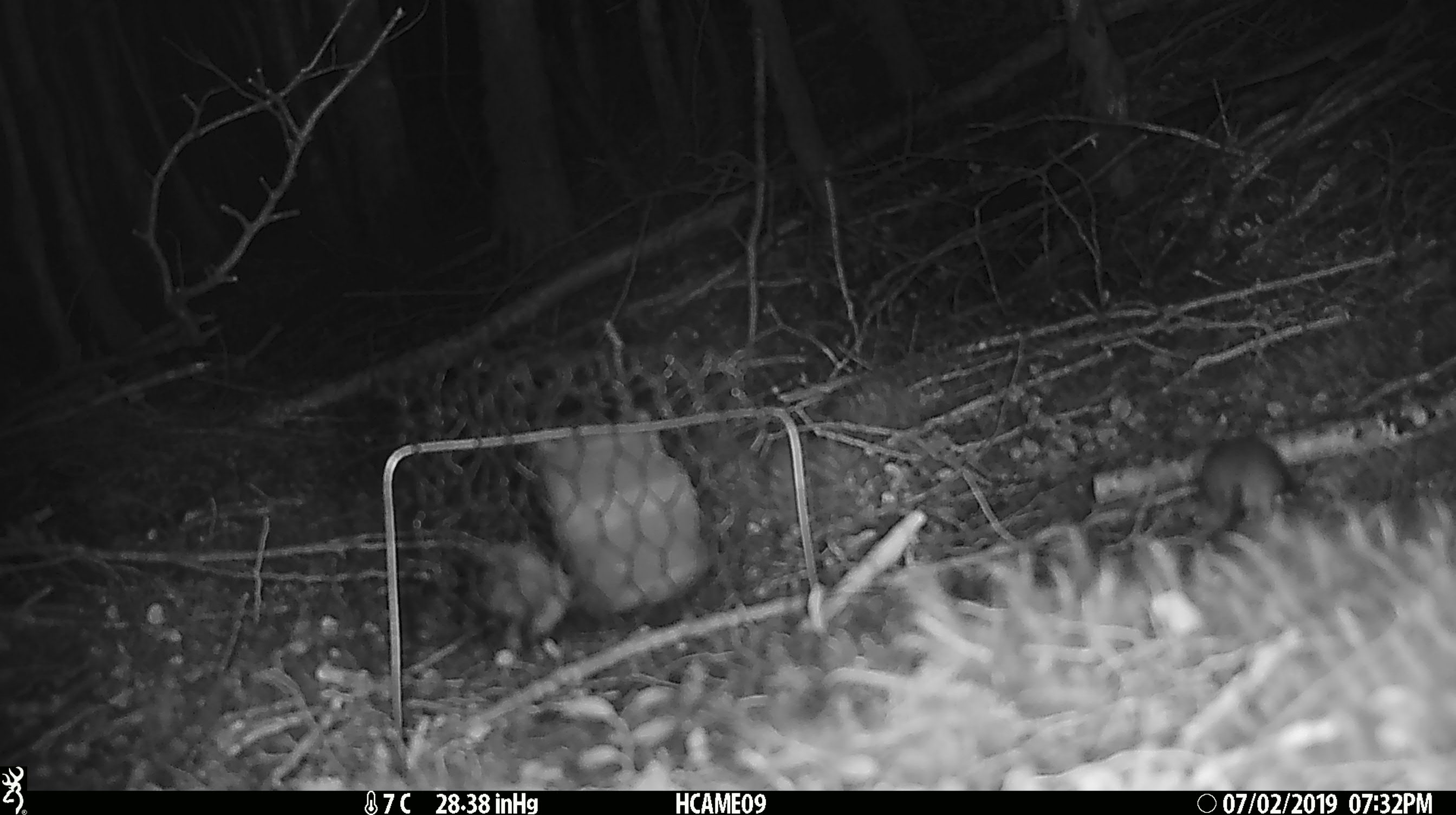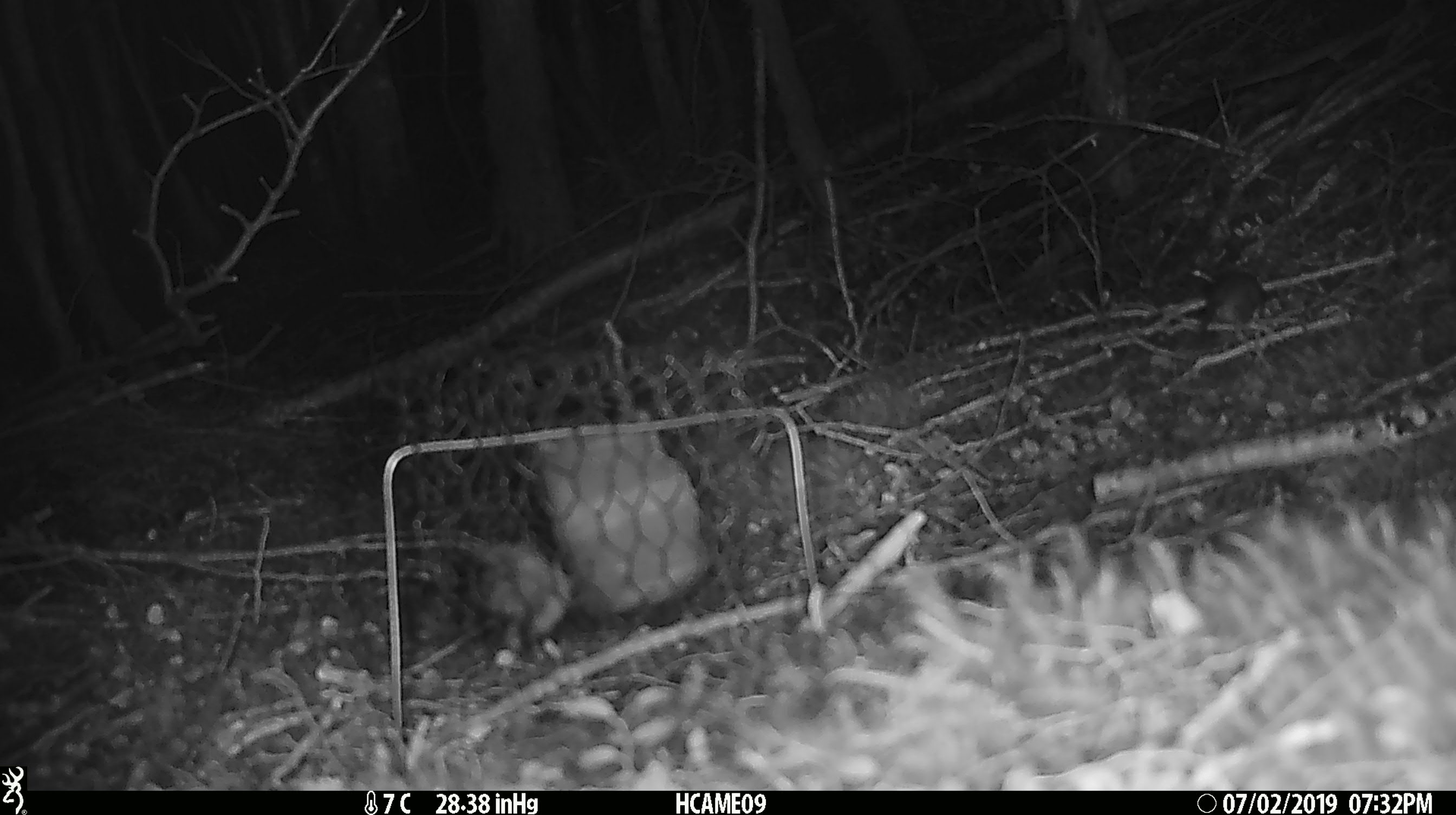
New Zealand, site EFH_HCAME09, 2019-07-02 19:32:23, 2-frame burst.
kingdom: Animalia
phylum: Chordata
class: Mammalia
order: Rodentia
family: Muridae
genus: Mus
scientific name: Mus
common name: mouse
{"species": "mouse (Mus)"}